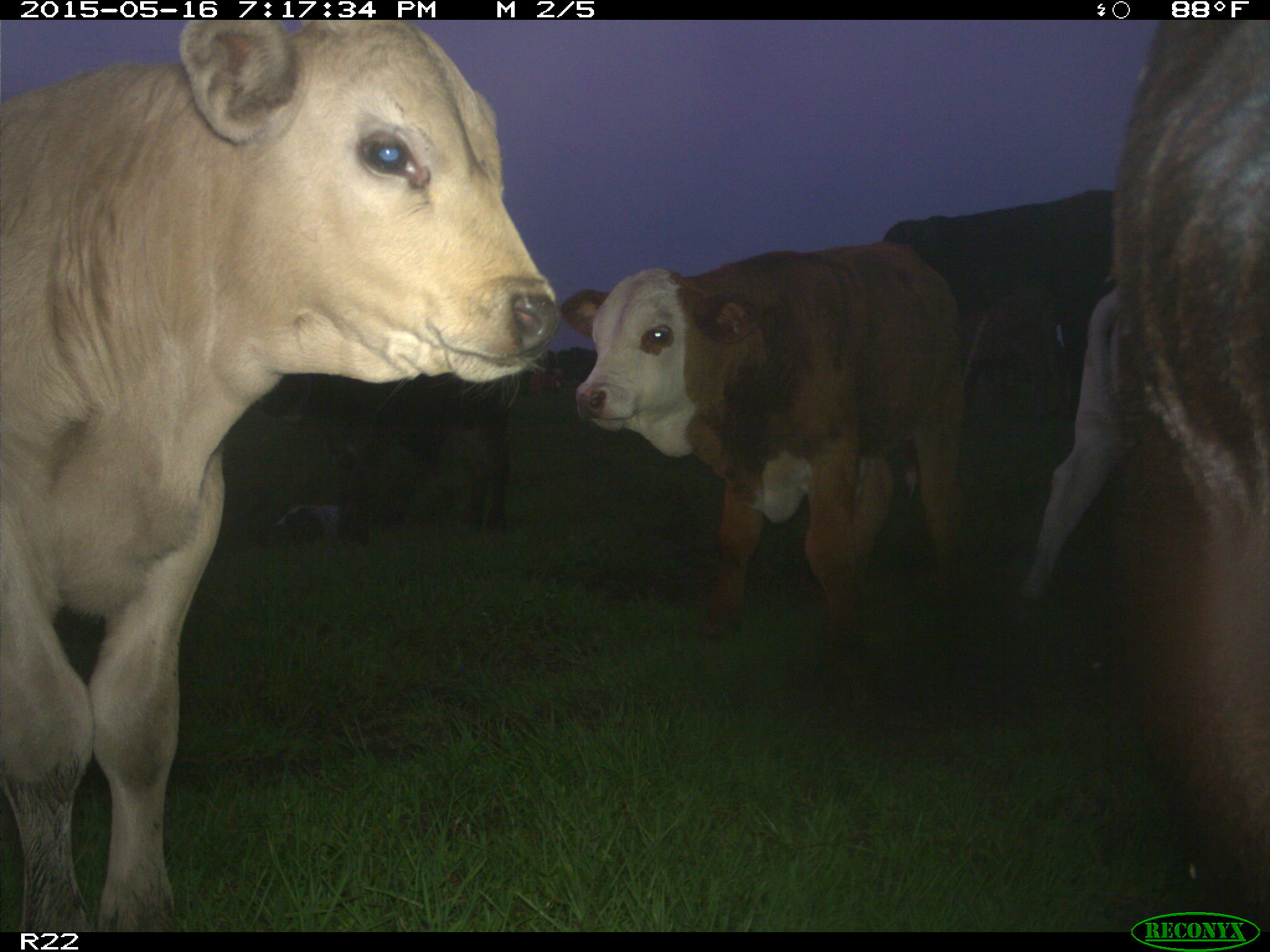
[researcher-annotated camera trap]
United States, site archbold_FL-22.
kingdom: Animalia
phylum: Chordata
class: Mammalia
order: Artiodactyla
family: Bovidae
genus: Bos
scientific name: Bos taurus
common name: domestic cow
Bos taurus (domestic cow).